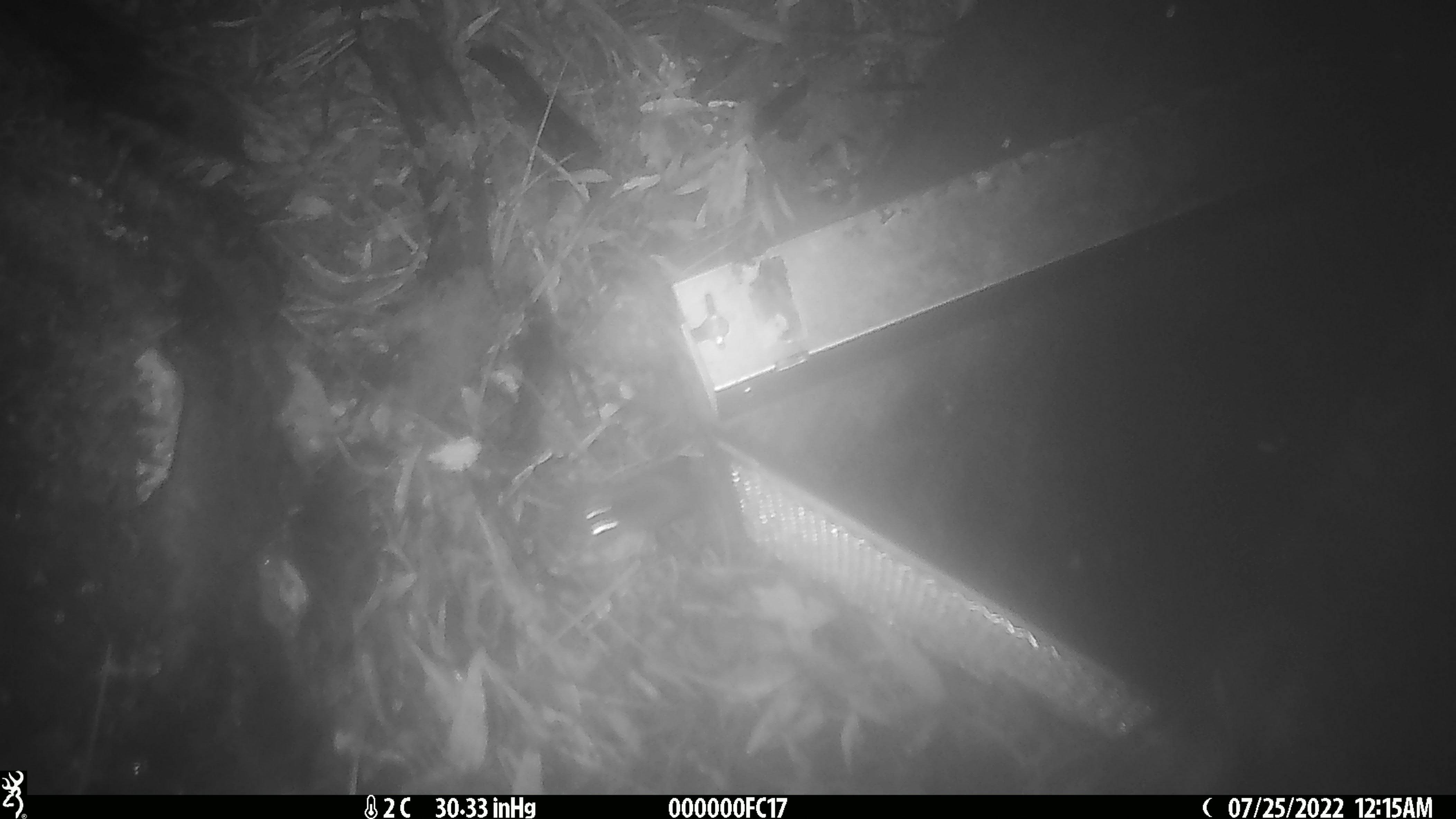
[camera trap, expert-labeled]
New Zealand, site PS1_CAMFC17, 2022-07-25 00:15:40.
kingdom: Animalia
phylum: Chordata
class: Mammalia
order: Rodentia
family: Muridae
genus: Mus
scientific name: Mus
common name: mouse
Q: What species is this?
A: Mouse (Mus).